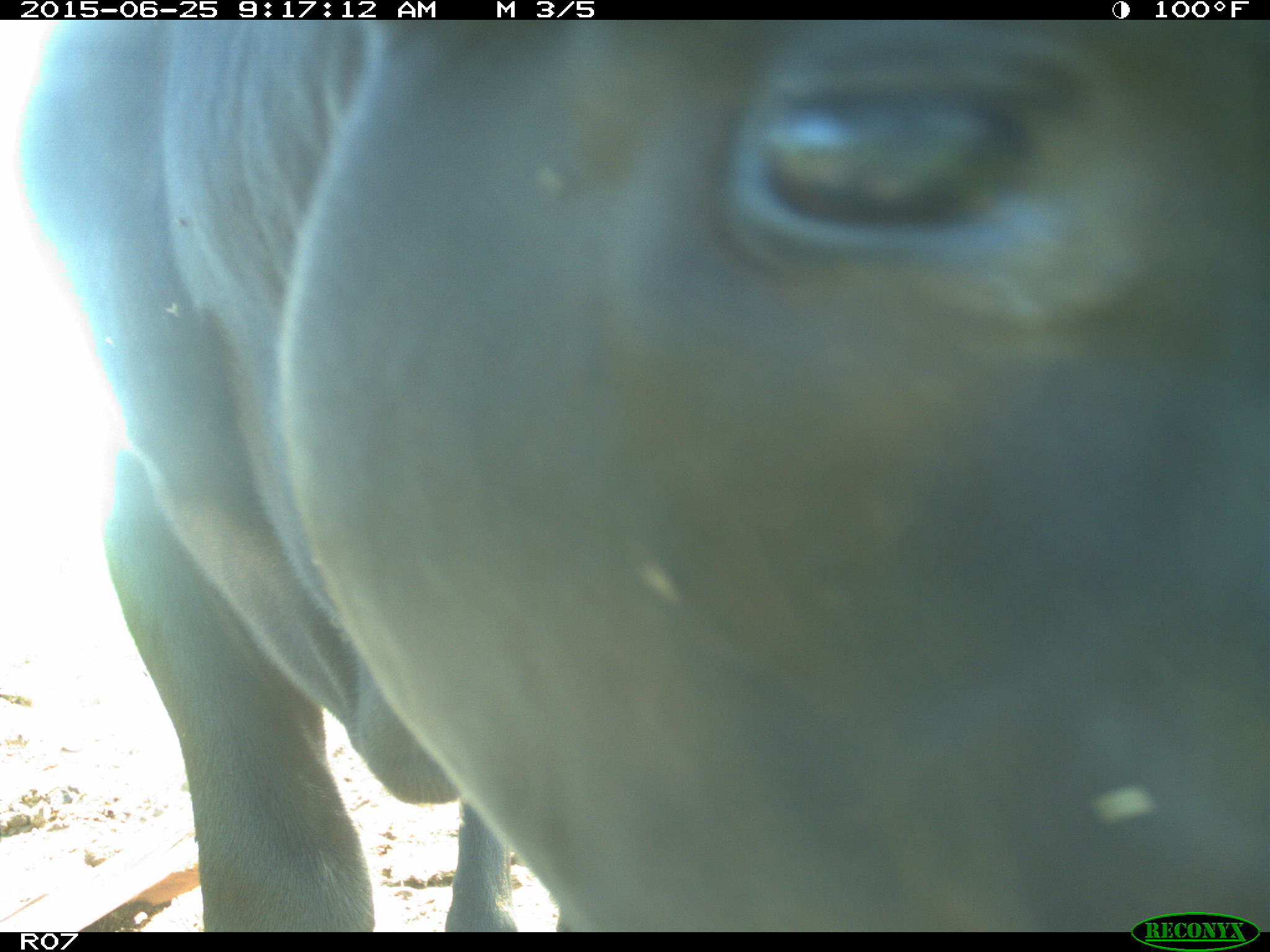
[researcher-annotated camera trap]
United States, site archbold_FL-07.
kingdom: Animalia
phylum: Chordata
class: Mammalia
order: Artiodactyla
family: Bovidae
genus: Bos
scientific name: Bos taurus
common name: domestic cow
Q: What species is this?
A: Bos taurus (domestic cow).